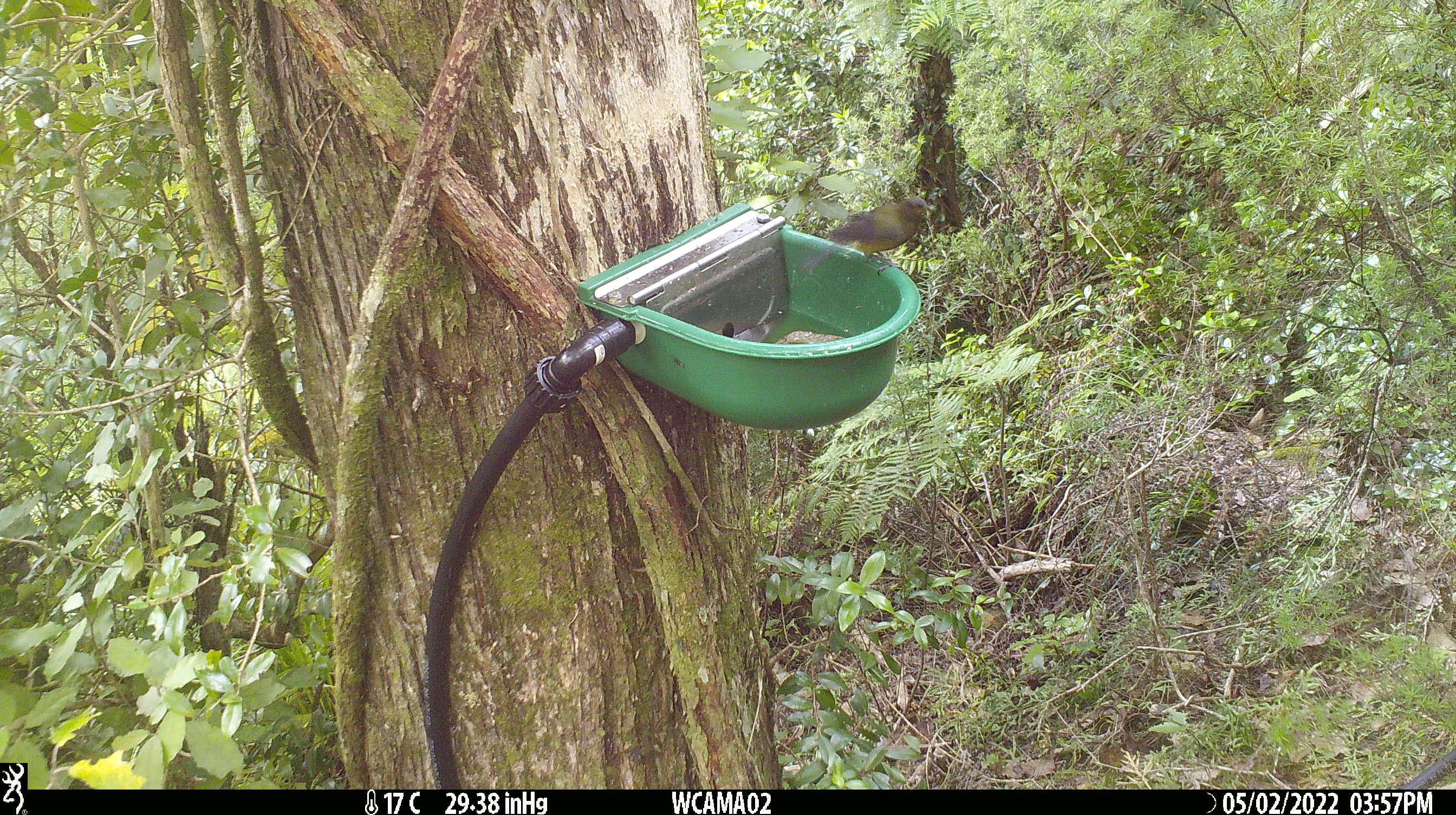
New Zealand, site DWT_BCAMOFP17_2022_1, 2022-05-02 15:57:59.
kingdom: Animalia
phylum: Chordata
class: Aves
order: Passeriformes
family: Meliphagidae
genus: Anthornis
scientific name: Anthornis melanura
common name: new zealand bellbird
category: bellbird